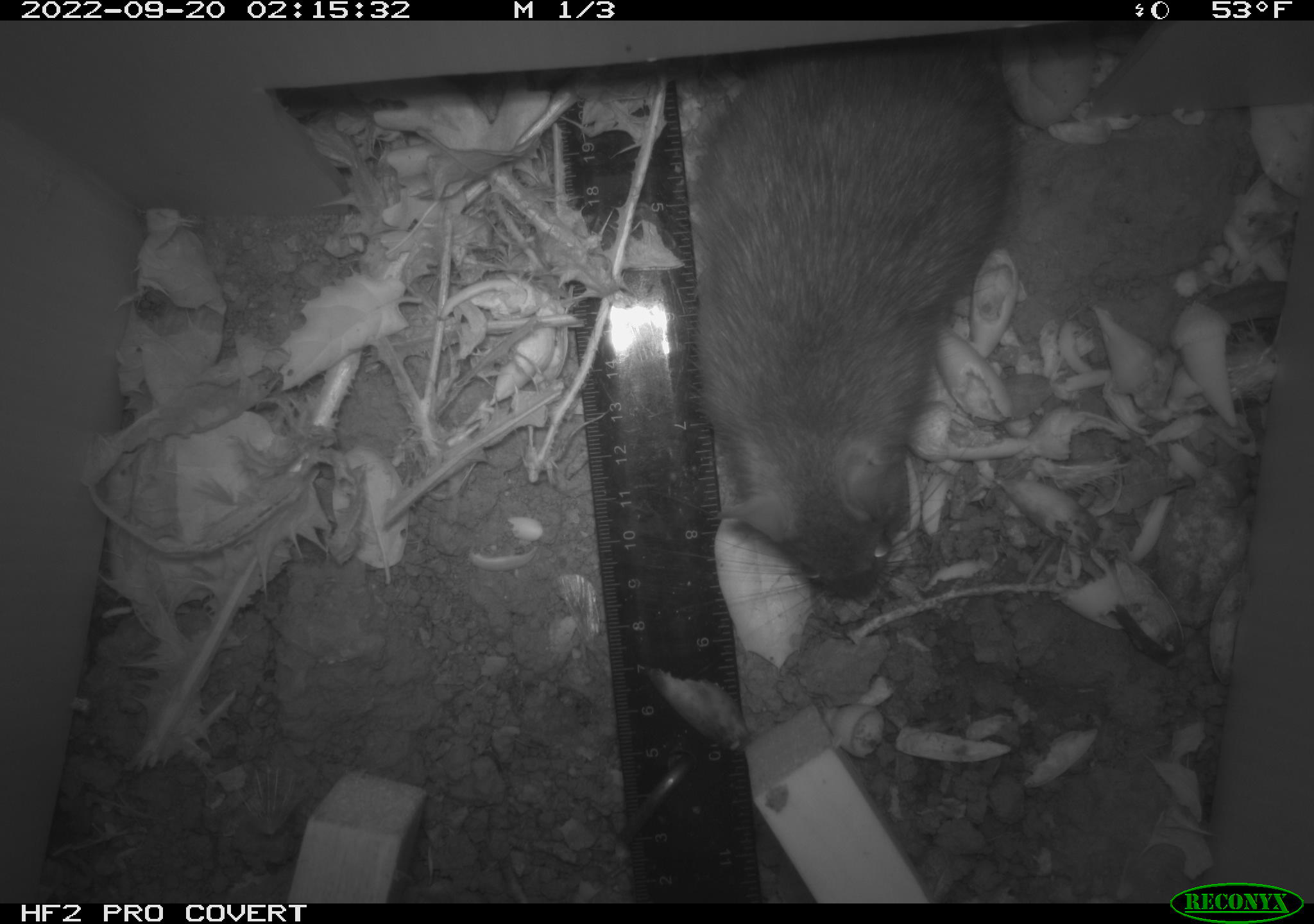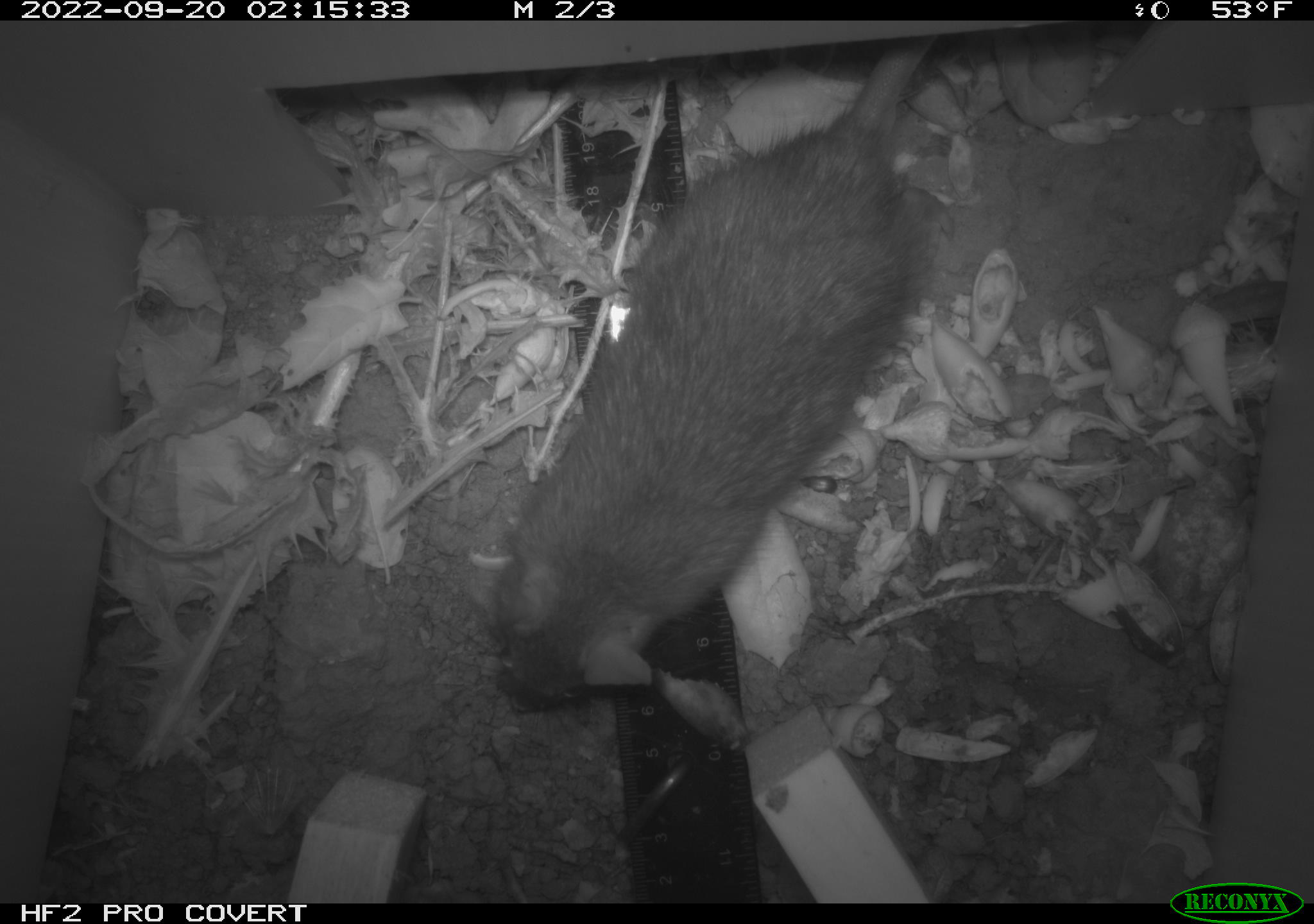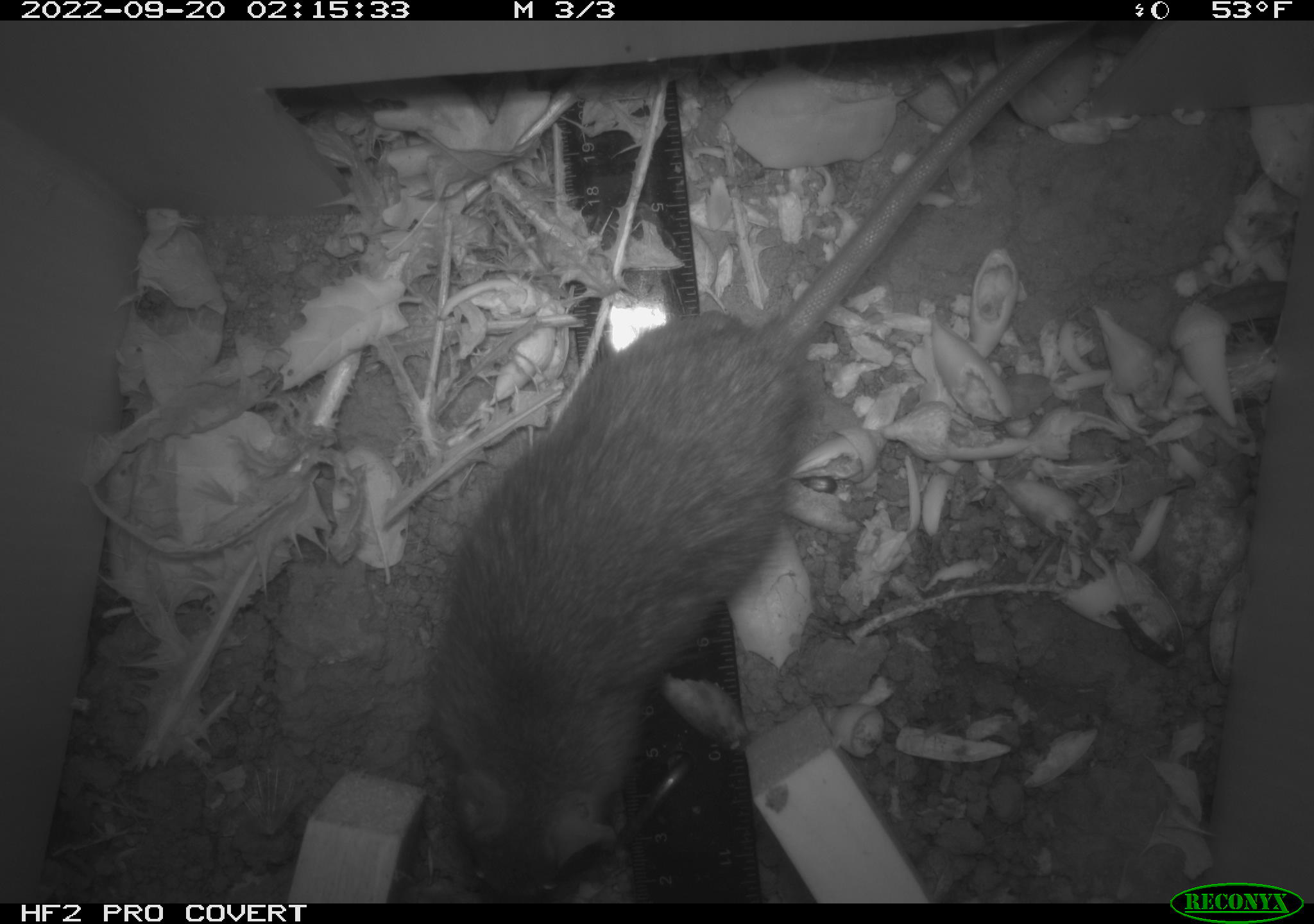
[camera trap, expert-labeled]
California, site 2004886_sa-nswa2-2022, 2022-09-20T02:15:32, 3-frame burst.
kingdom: Animalia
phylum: Chordata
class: Mammalia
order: Rodentia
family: Muridae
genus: Rattus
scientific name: Rattus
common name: rat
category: rattus species